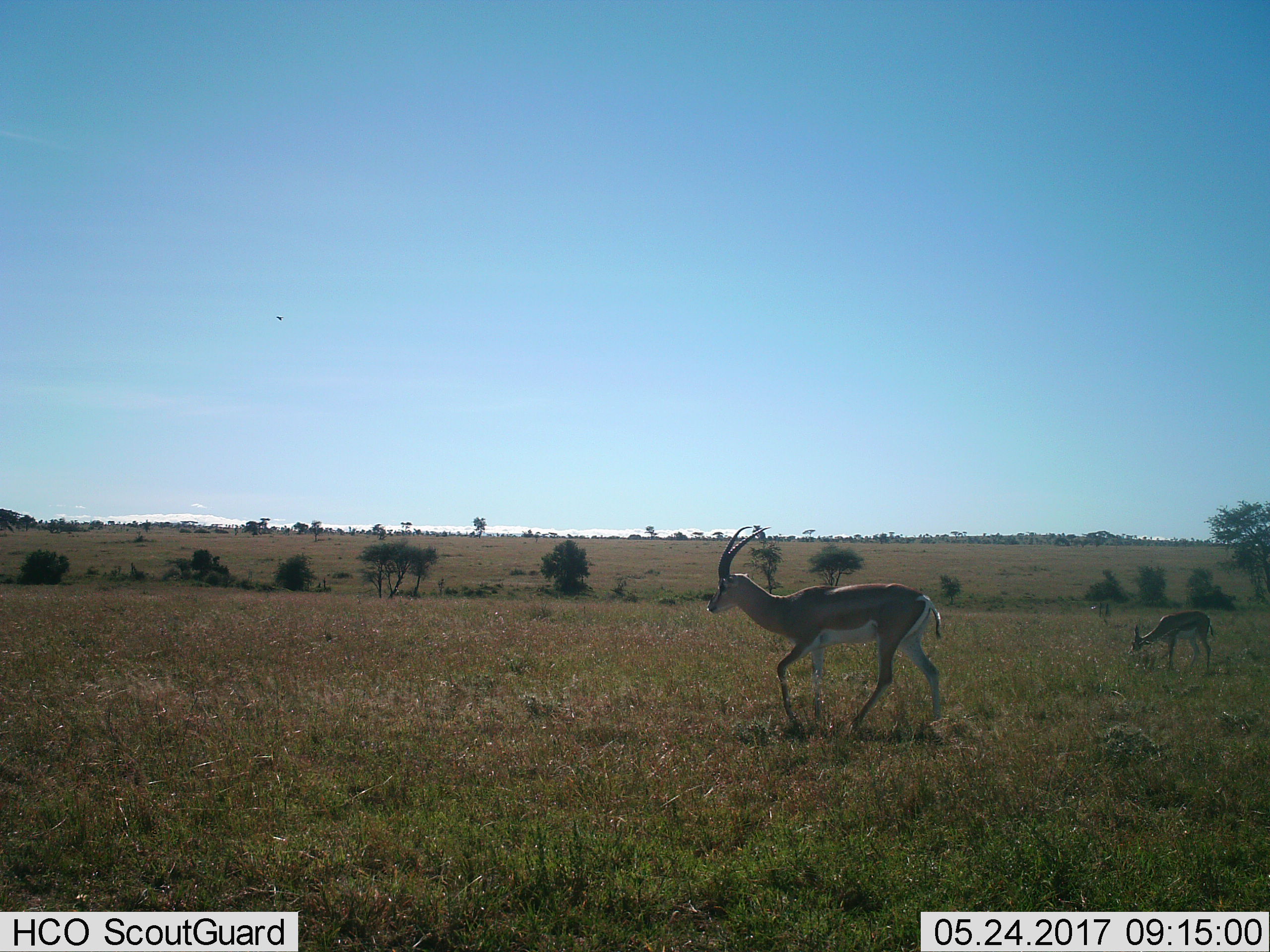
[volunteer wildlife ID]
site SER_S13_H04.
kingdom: Animalia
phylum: Chordata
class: Mammalia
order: Artiodactyla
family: Bovidae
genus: Nanger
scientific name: Nanger granti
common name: grant's gazelle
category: gazellegrants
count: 2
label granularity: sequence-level